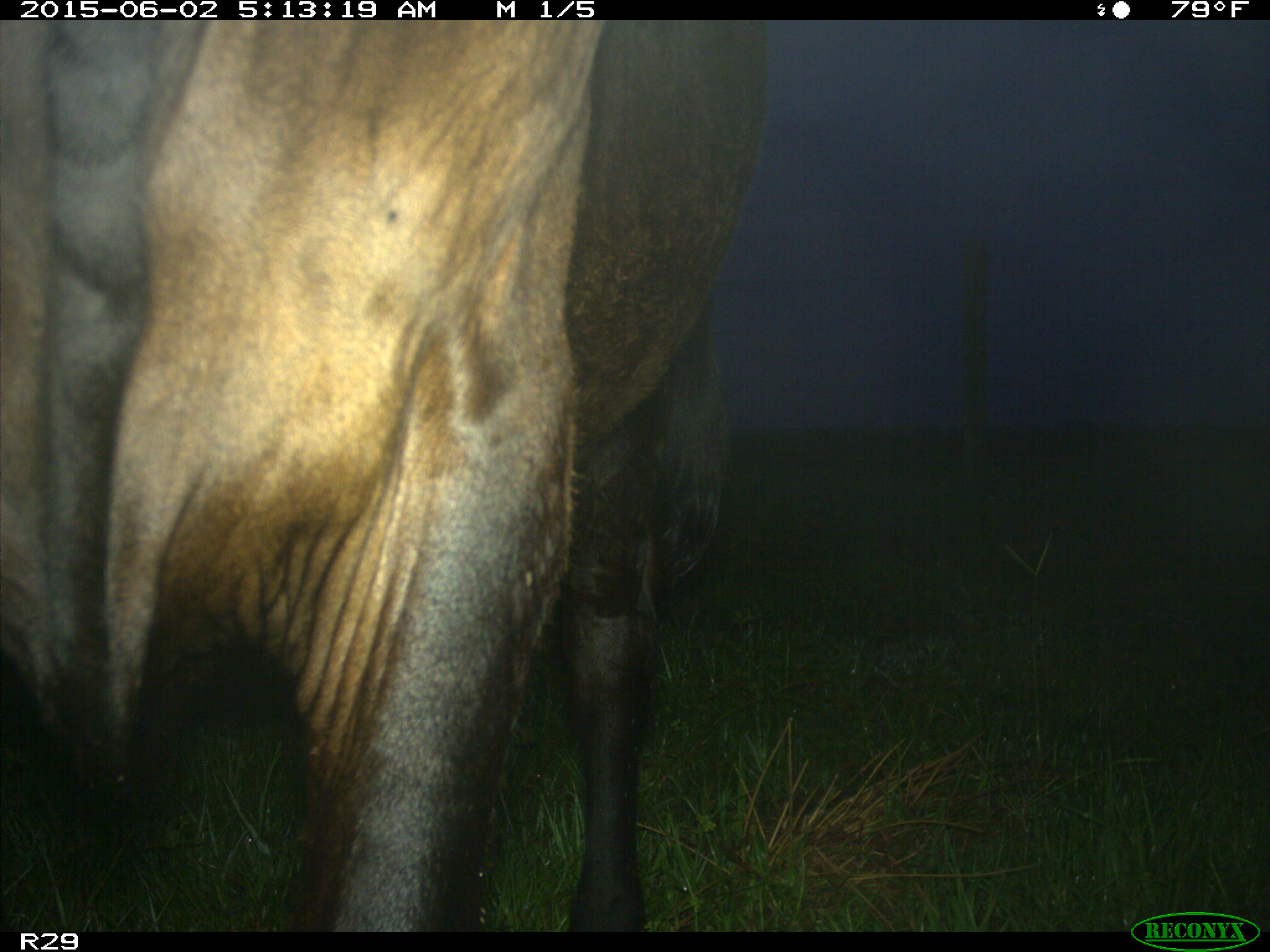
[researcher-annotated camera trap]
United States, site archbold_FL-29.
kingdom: Animalia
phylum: Chordata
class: Mammalia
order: Artiodactyla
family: Bovidae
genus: Bos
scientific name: Bos taurus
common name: domestic cow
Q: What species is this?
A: Bos taurus (domestic cow).